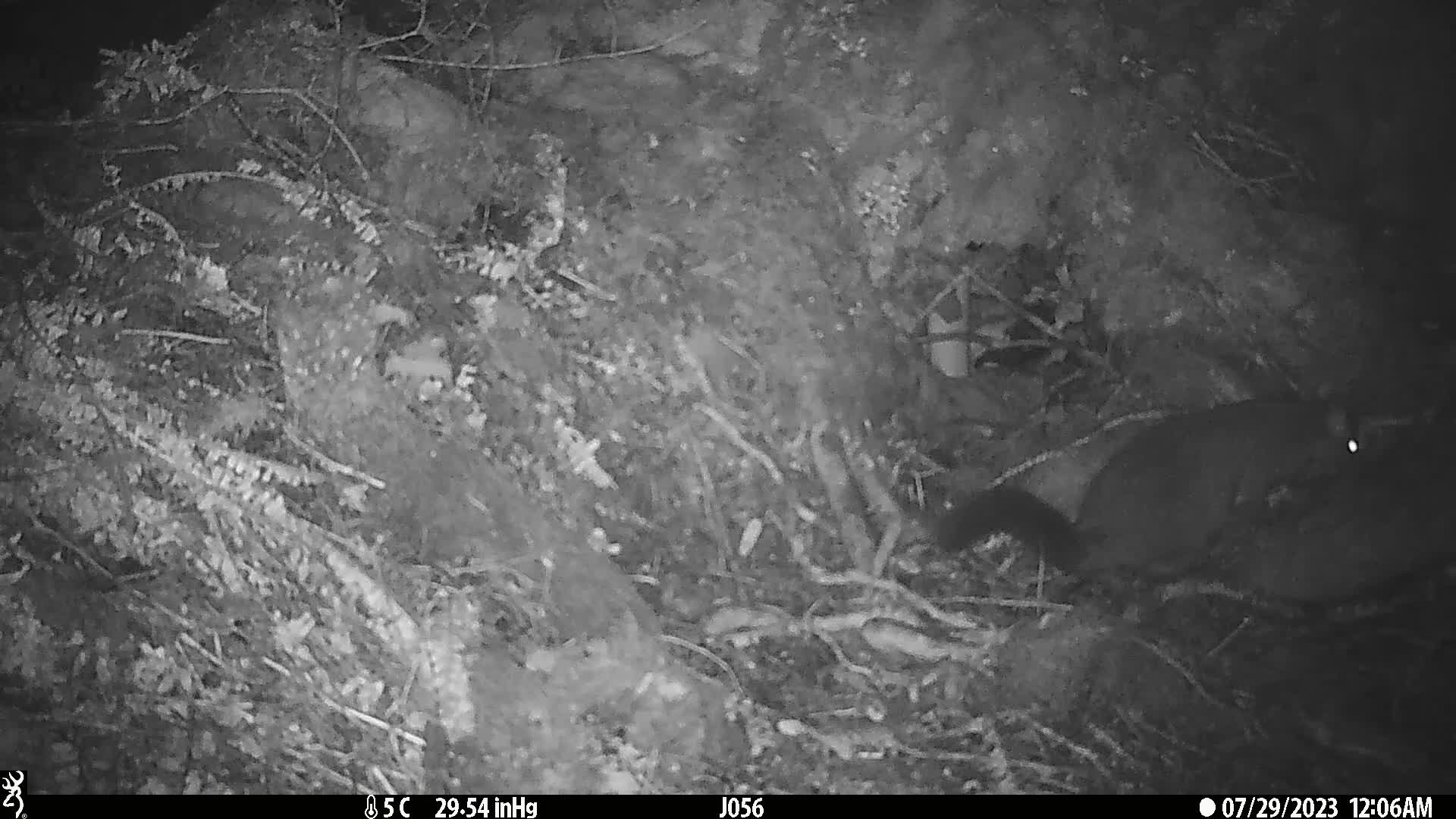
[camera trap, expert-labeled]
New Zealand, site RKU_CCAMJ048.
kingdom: Animalia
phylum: Chordata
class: Mammalia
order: Diprotodontia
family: Phalangeridae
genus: Trichosurus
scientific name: Trichosurus vulpecula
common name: common brushtail possum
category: possum